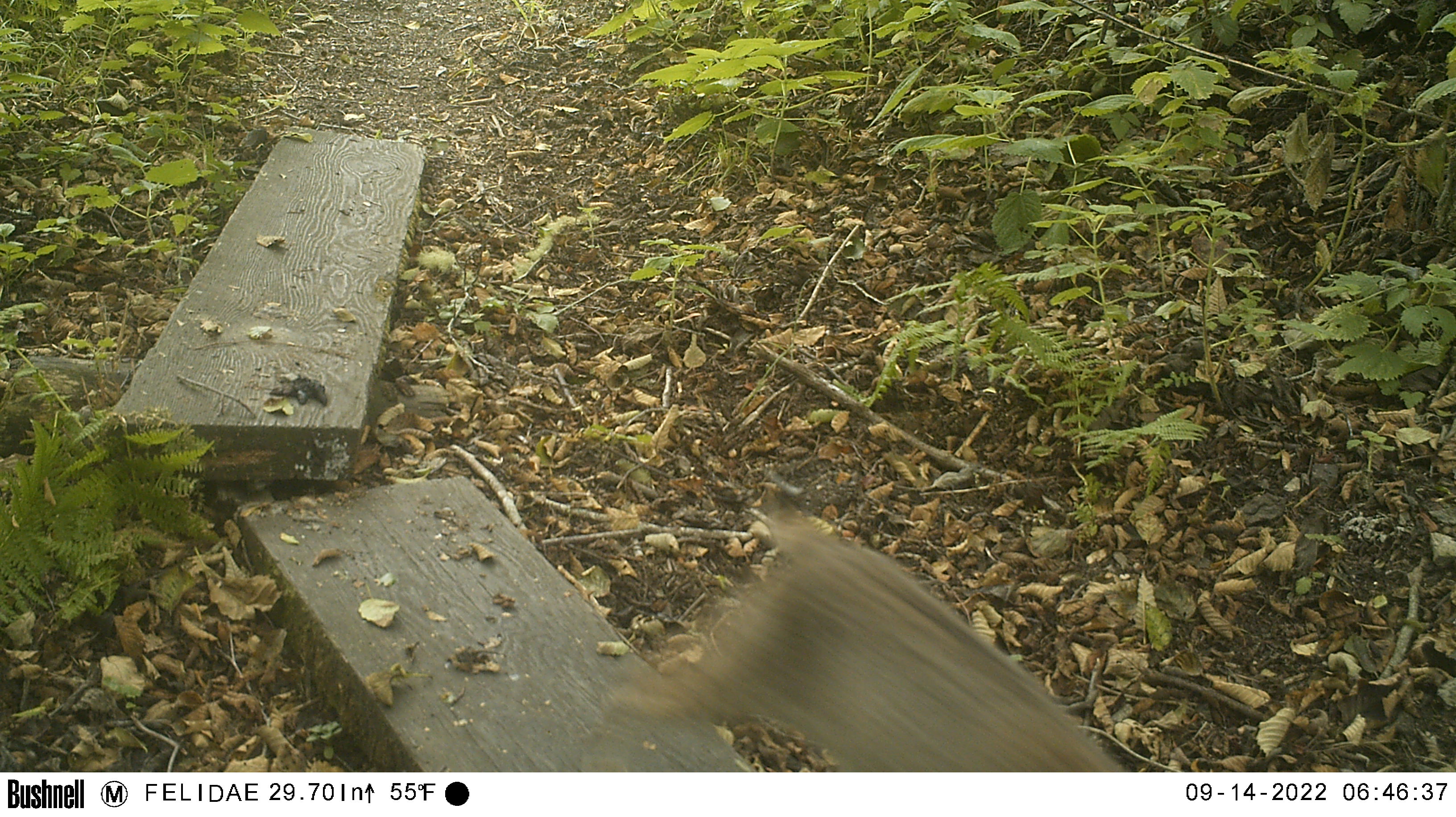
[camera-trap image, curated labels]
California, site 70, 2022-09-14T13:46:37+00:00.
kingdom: Animalia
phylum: Chordata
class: Mammalia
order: Carnivora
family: Felidae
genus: Lynx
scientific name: Lynx rufus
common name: bobcat